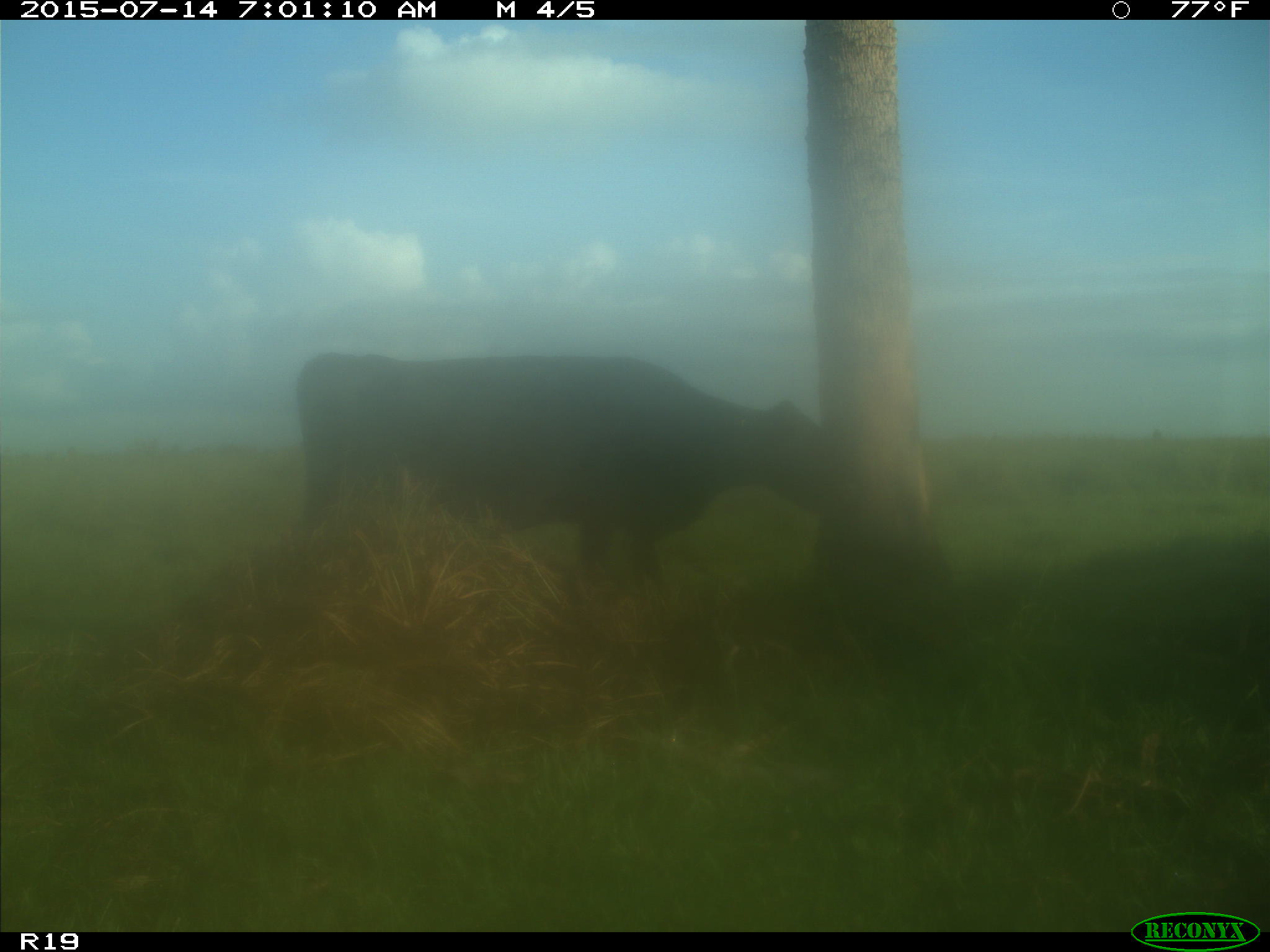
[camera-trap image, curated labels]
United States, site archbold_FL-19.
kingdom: Animalia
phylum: Chordata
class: Mammalia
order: Artiodactyla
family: Bovidae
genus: Bos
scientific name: Bos taurus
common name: domestic cow